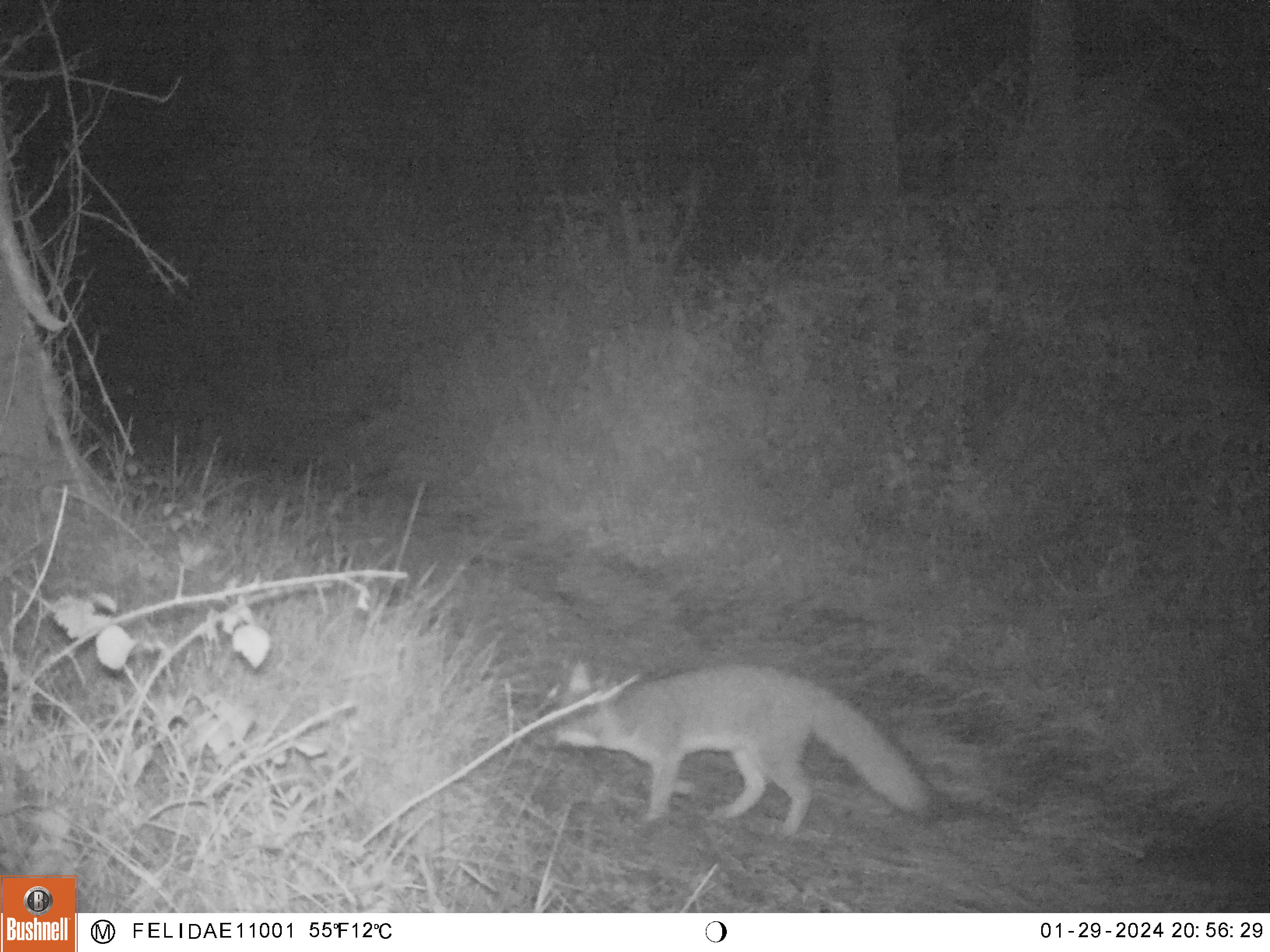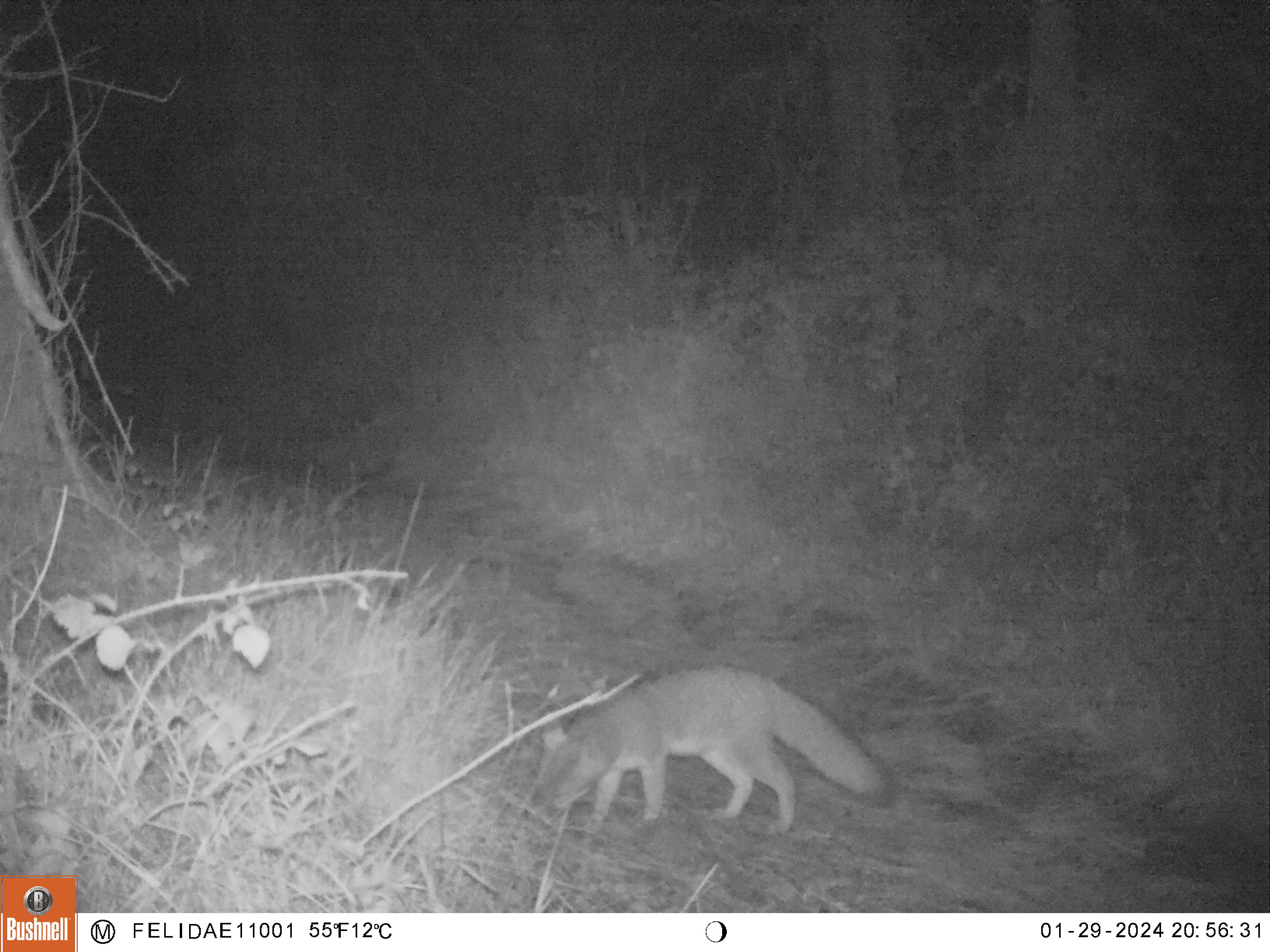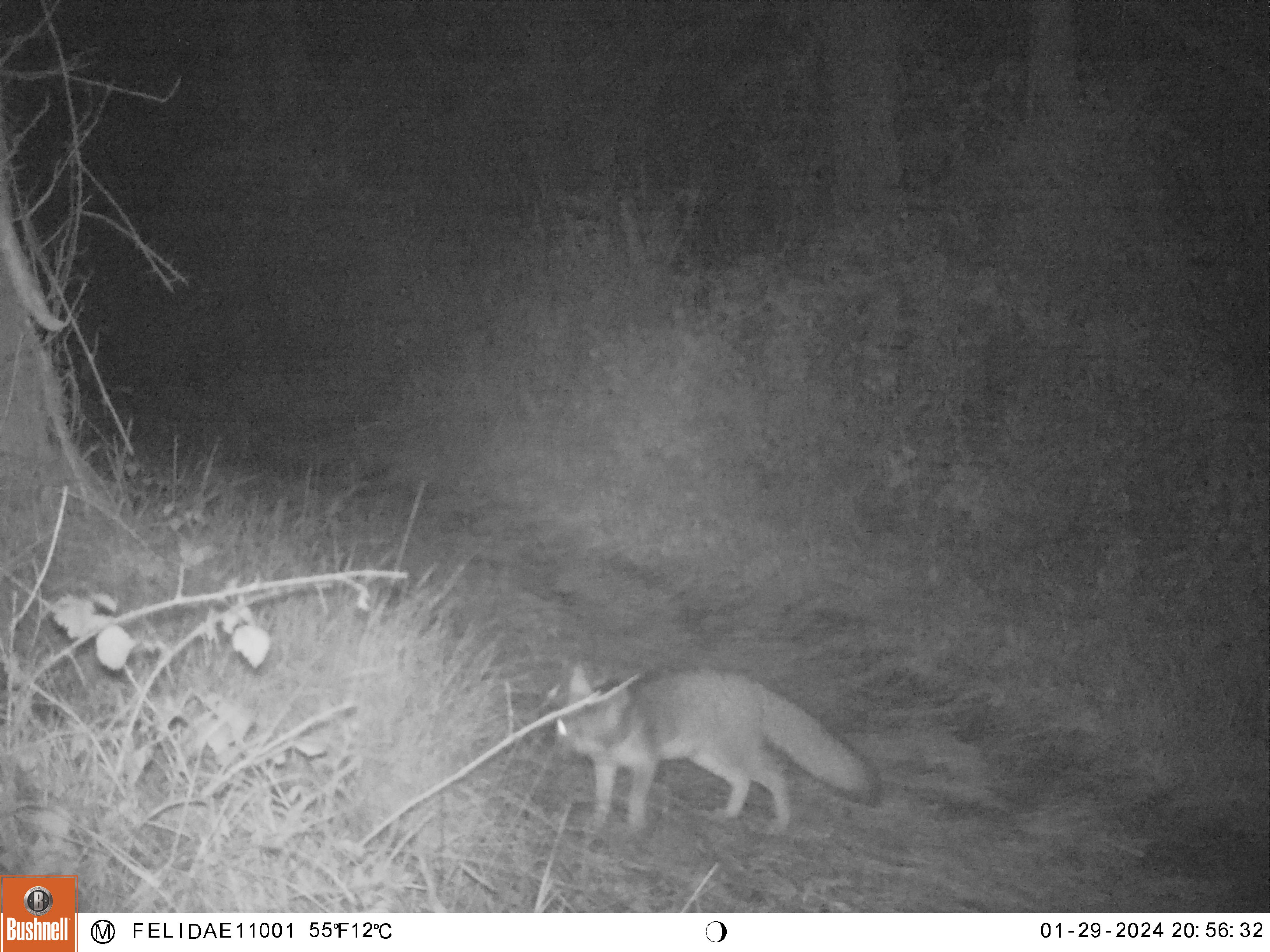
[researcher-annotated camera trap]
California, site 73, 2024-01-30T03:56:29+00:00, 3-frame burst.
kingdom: Animalia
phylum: Chordata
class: Mammalia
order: Carnivora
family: Canidae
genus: Urocyon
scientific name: Urocyon cinereoargenteus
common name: gray fox